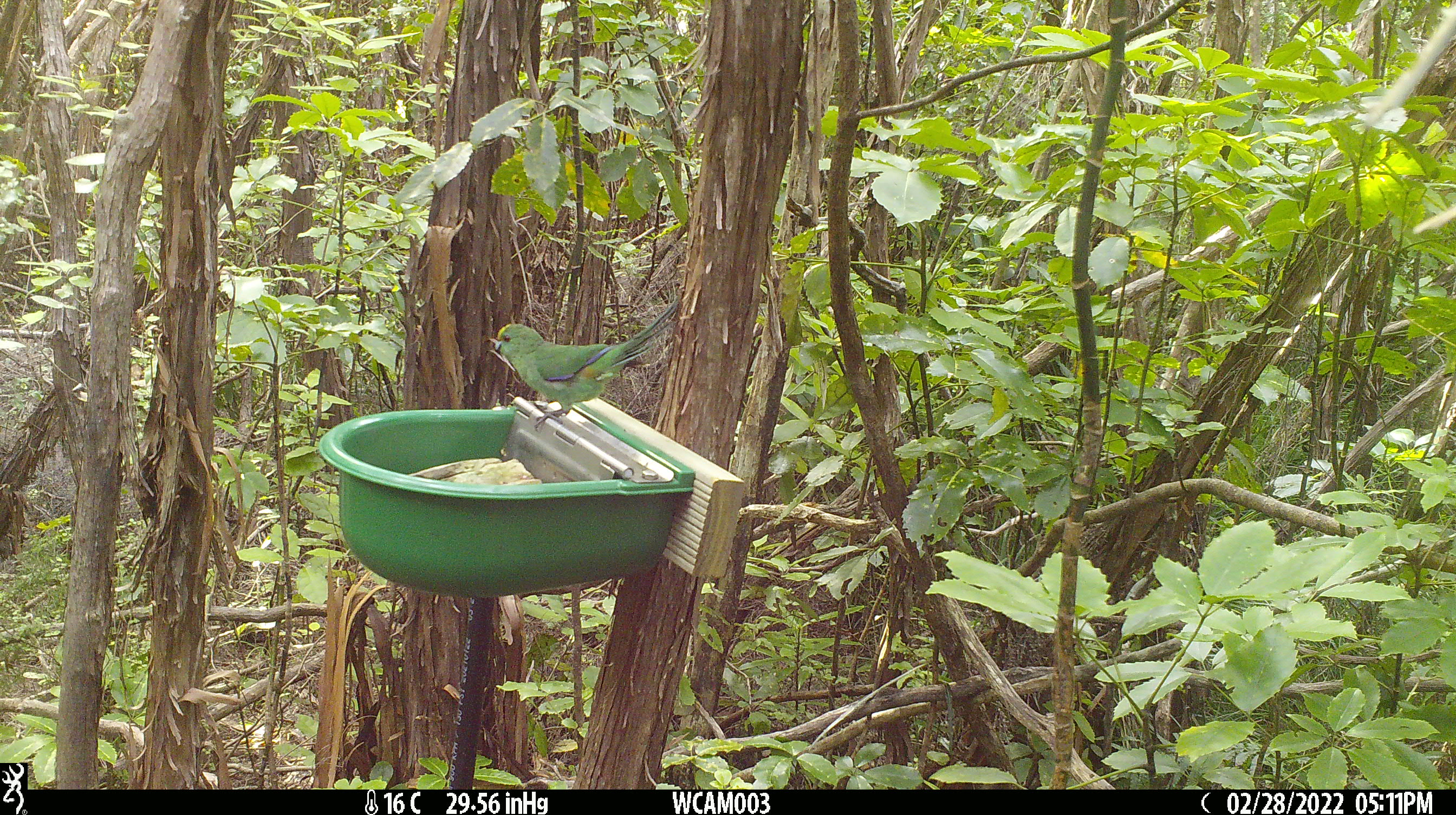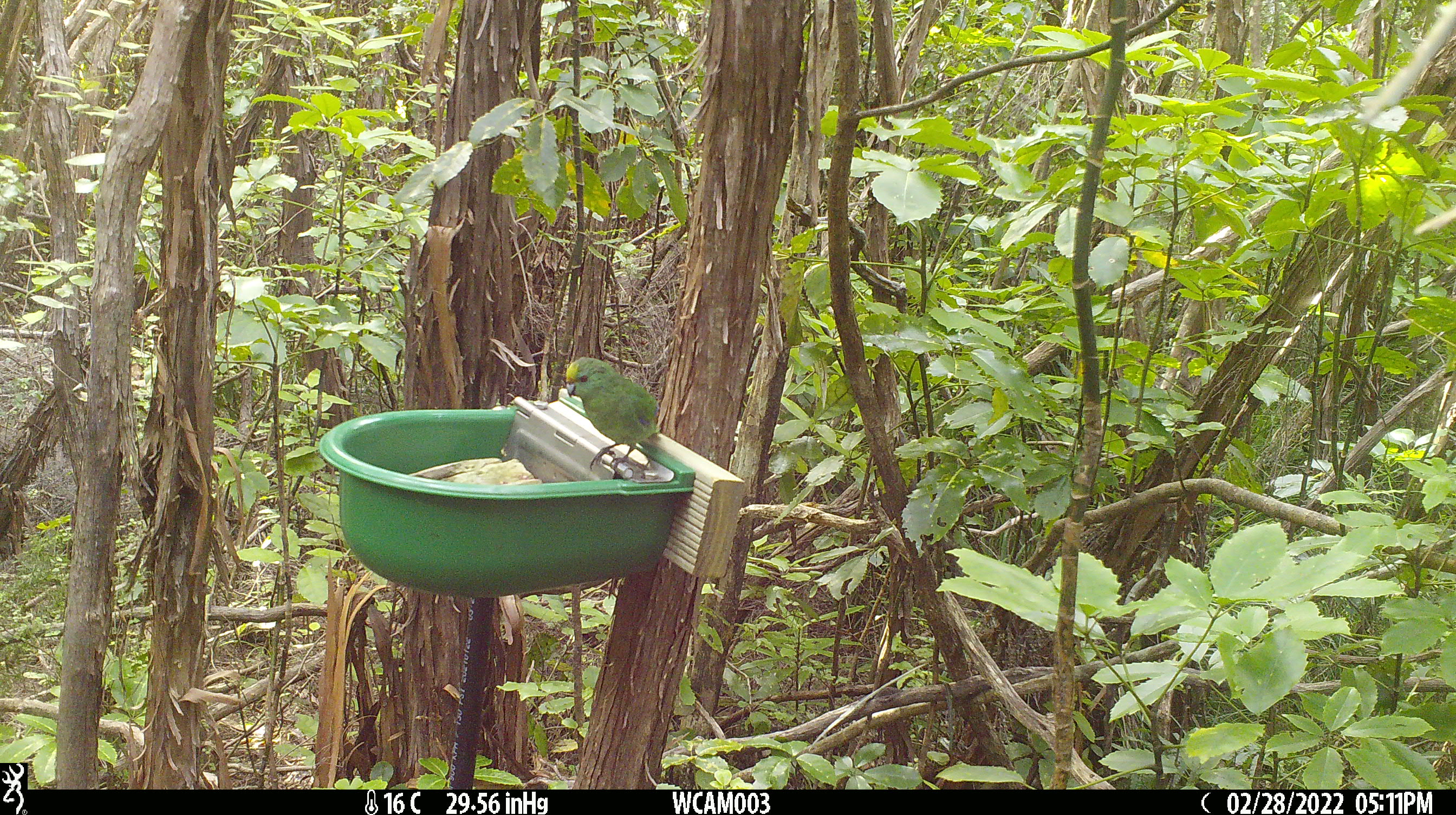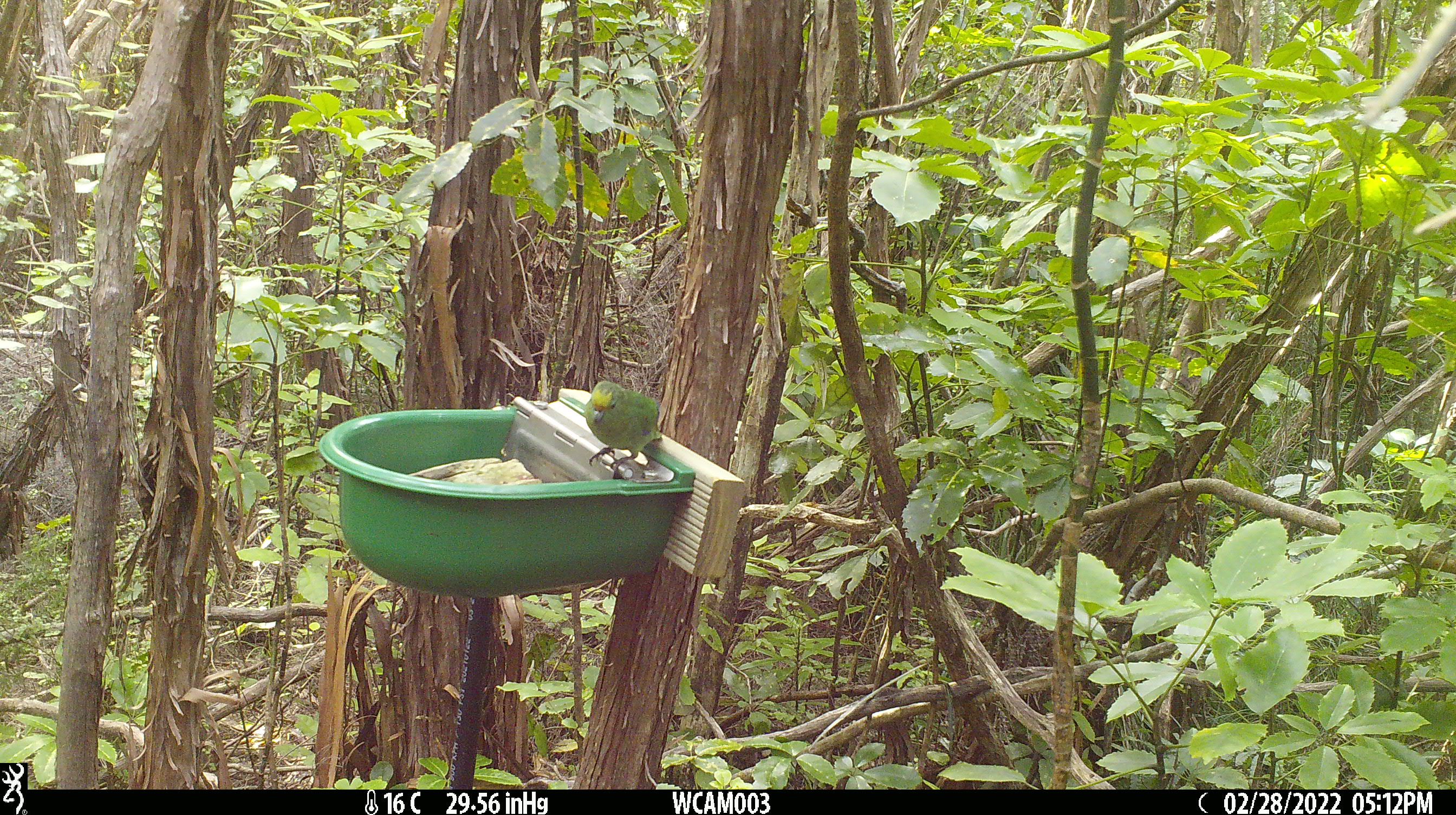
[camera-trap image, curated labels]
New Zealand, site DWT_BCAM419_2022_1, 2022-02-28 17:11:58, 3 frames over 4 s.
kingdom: Animalia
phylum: Chordata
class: Aves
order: Psittaciformes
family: Psittaculidae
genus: Cyanoramphus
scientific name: Cyanoramphus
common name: parakeet